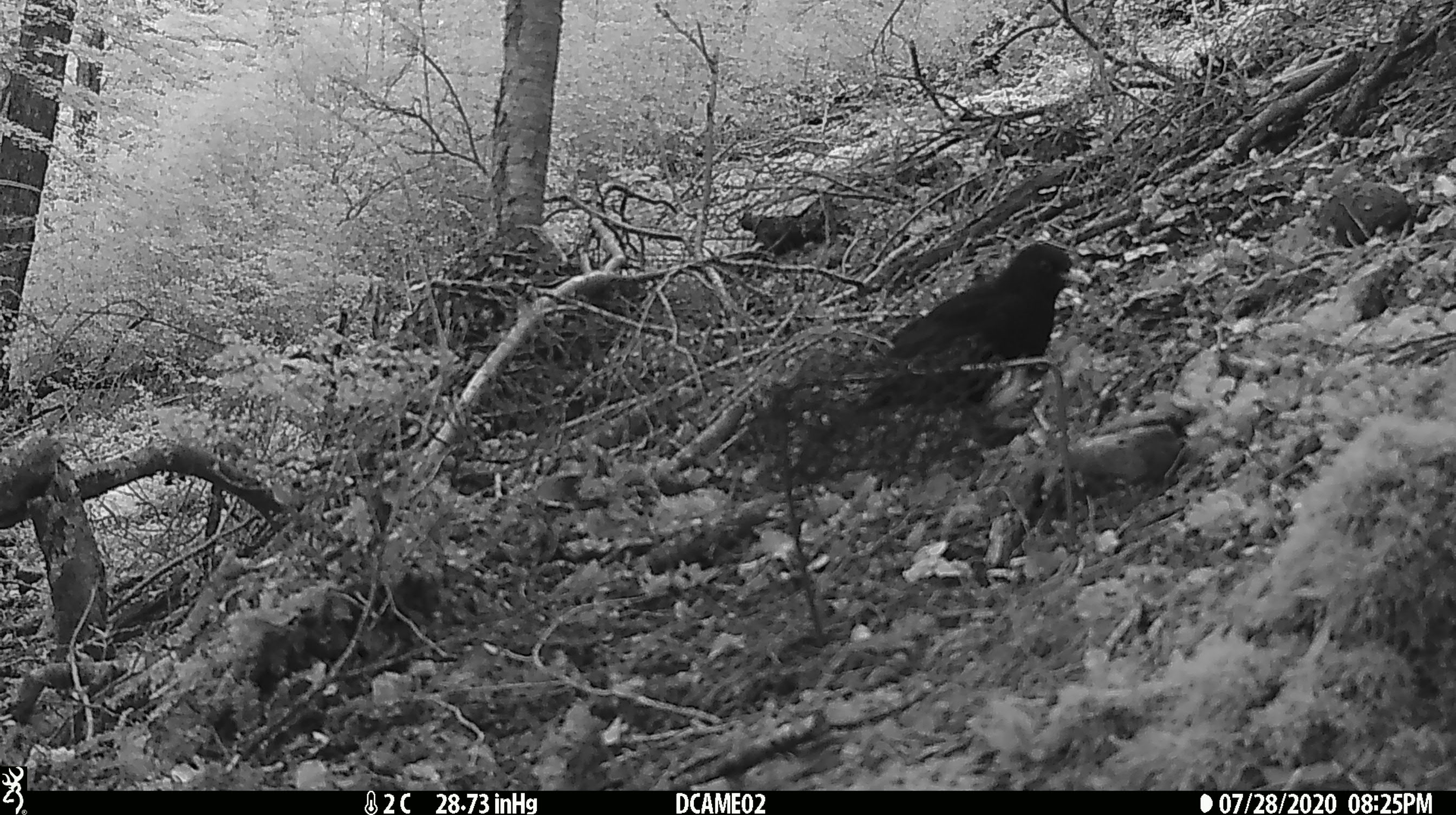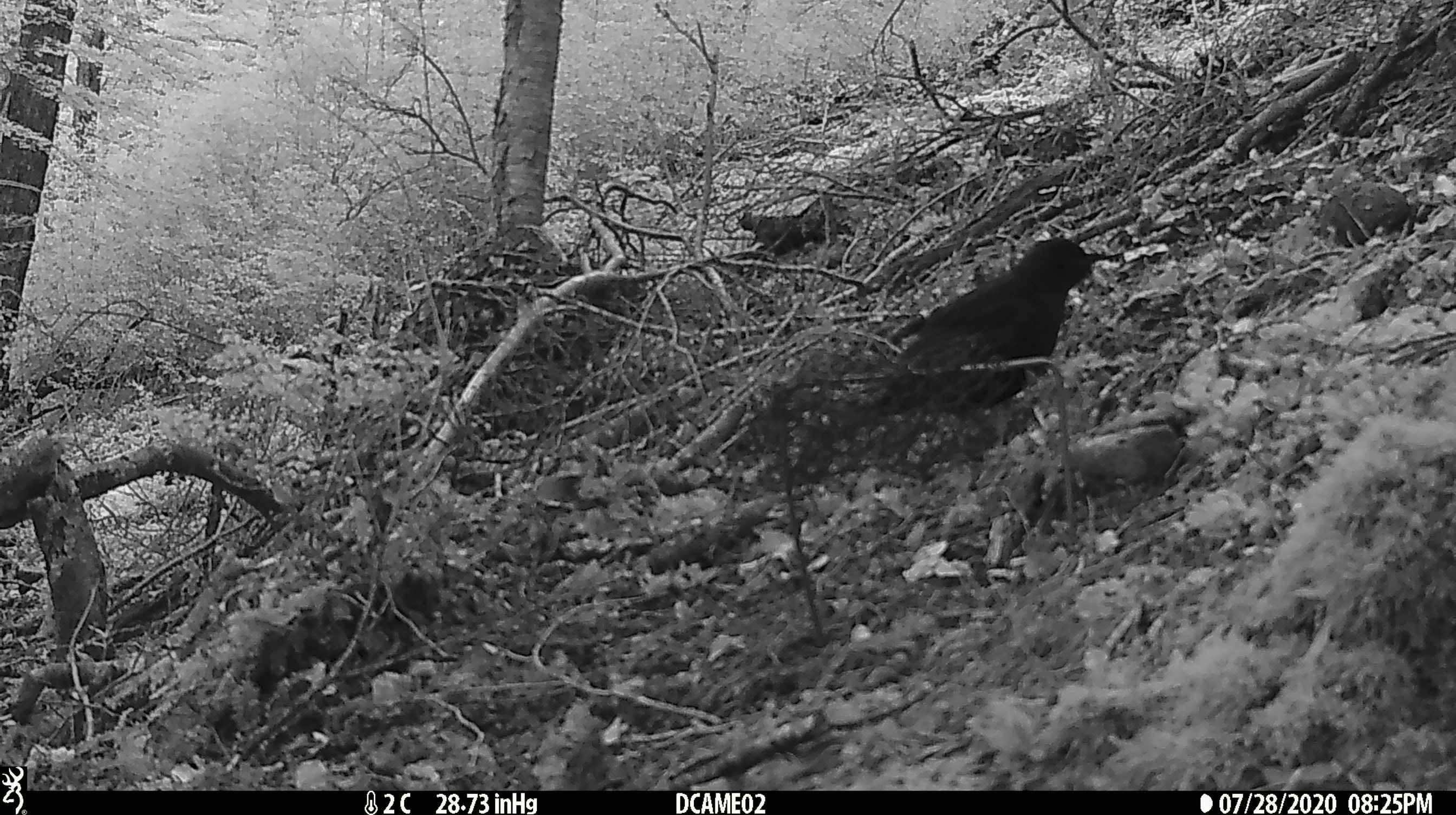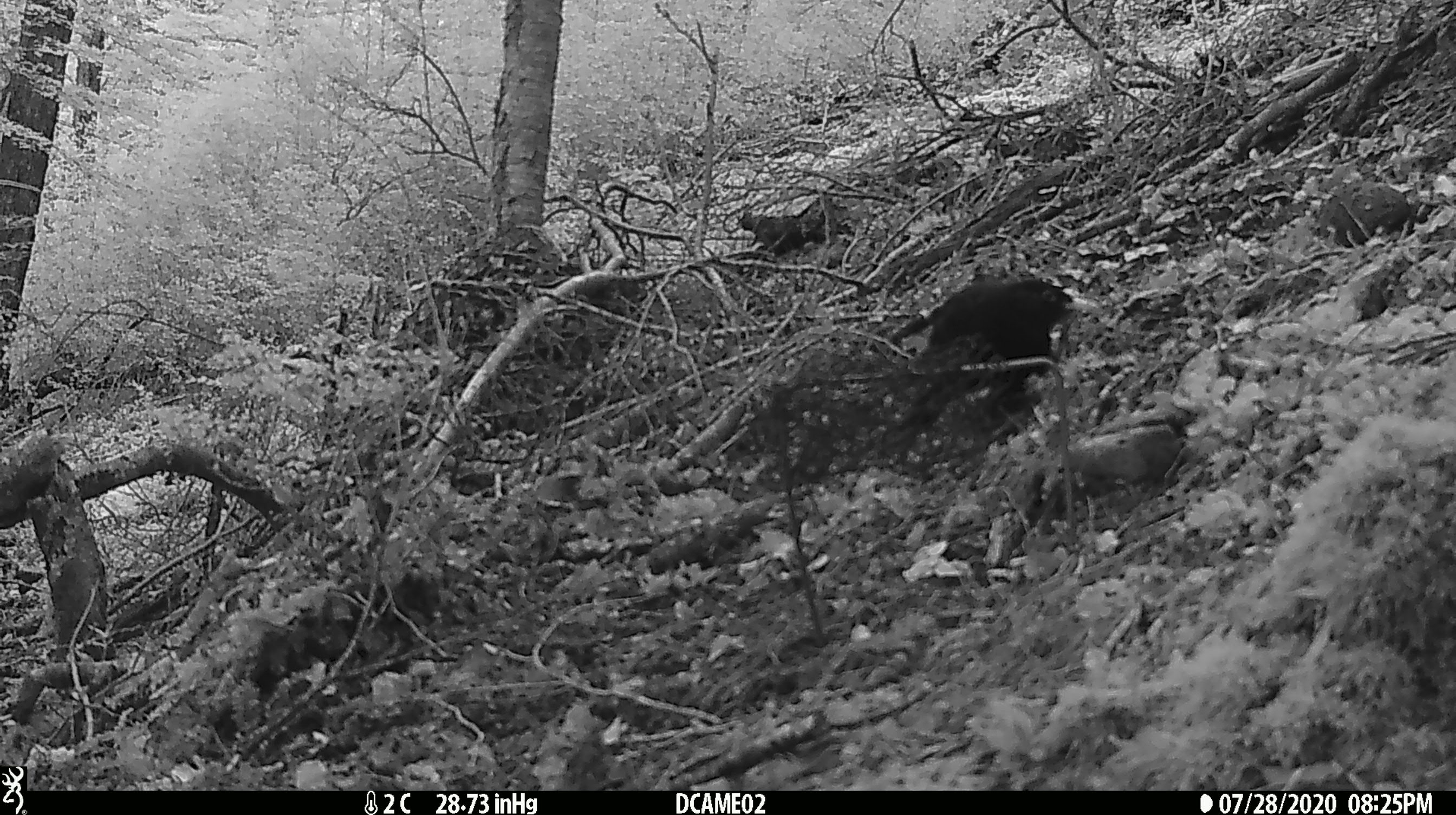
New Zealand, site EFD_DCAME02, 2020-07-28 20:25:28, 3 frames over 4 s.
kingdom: Animalia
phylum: Chordata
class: Aves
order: Passeriformes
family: Turdidae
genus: Turdus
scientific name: Turdus merula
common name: eurasian blackbird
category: blackbird